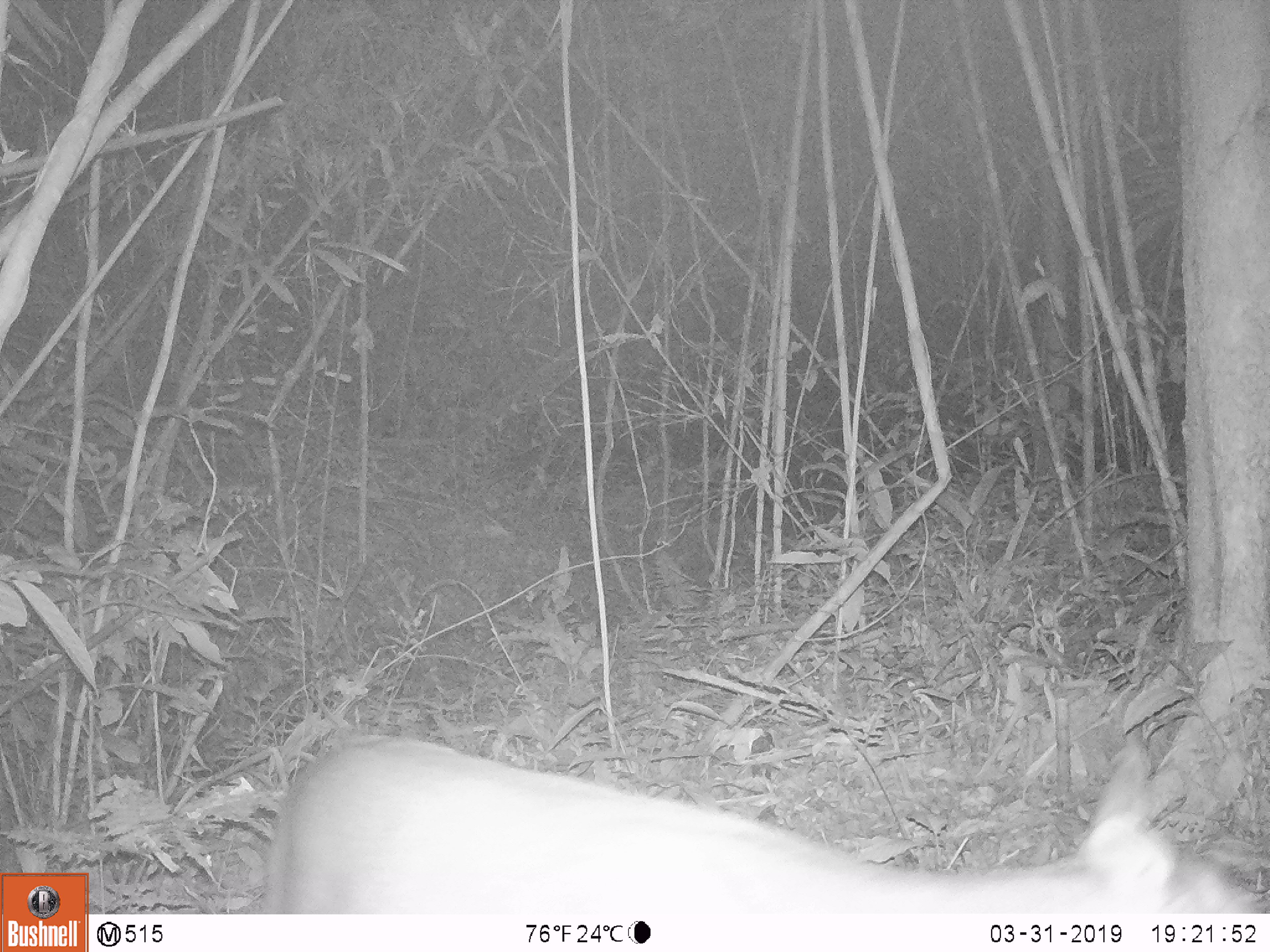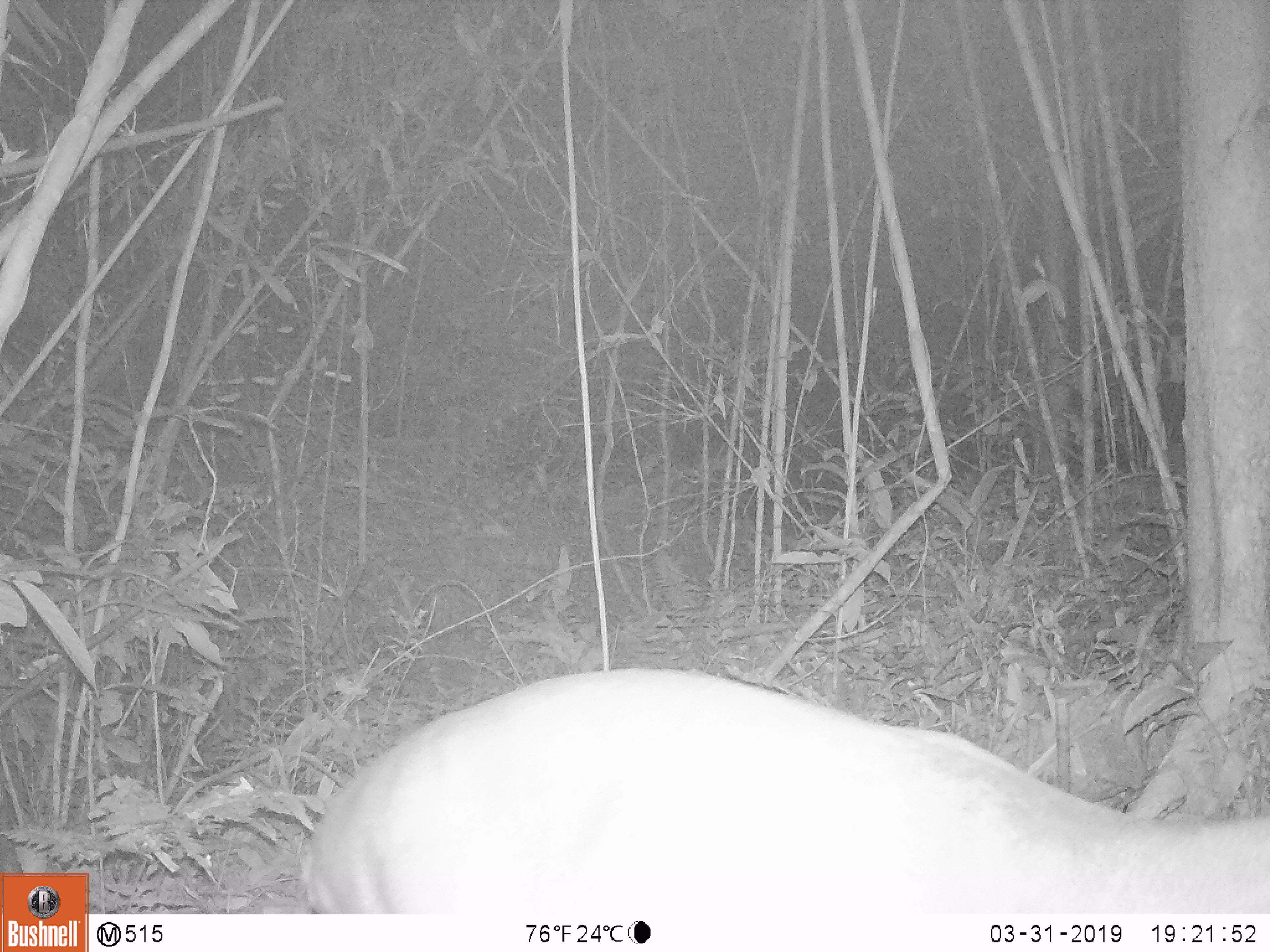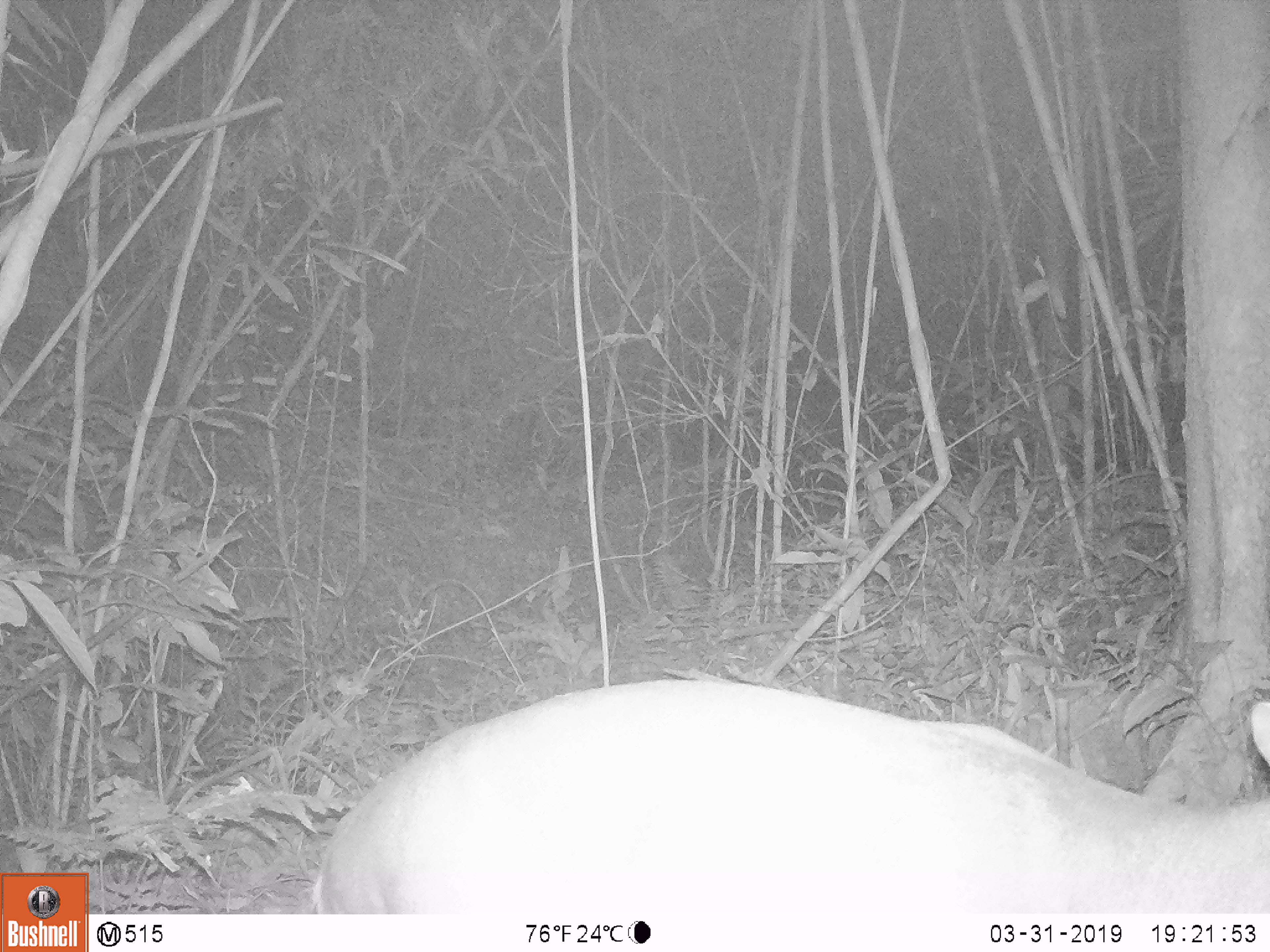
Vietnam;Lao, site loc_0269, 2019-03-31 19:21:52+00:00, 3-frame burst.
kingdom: Animalia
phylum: Chordata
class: Mammalia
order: Artiodactyla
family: Cervidae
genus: Muntiacus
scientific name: Muntiacus vuquangensis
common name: large-antlered muntjac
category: large antlered muntjac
Large antlered muntjac (large-antlered muntjac) (Muntiacus vuquangensis). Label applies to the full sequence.